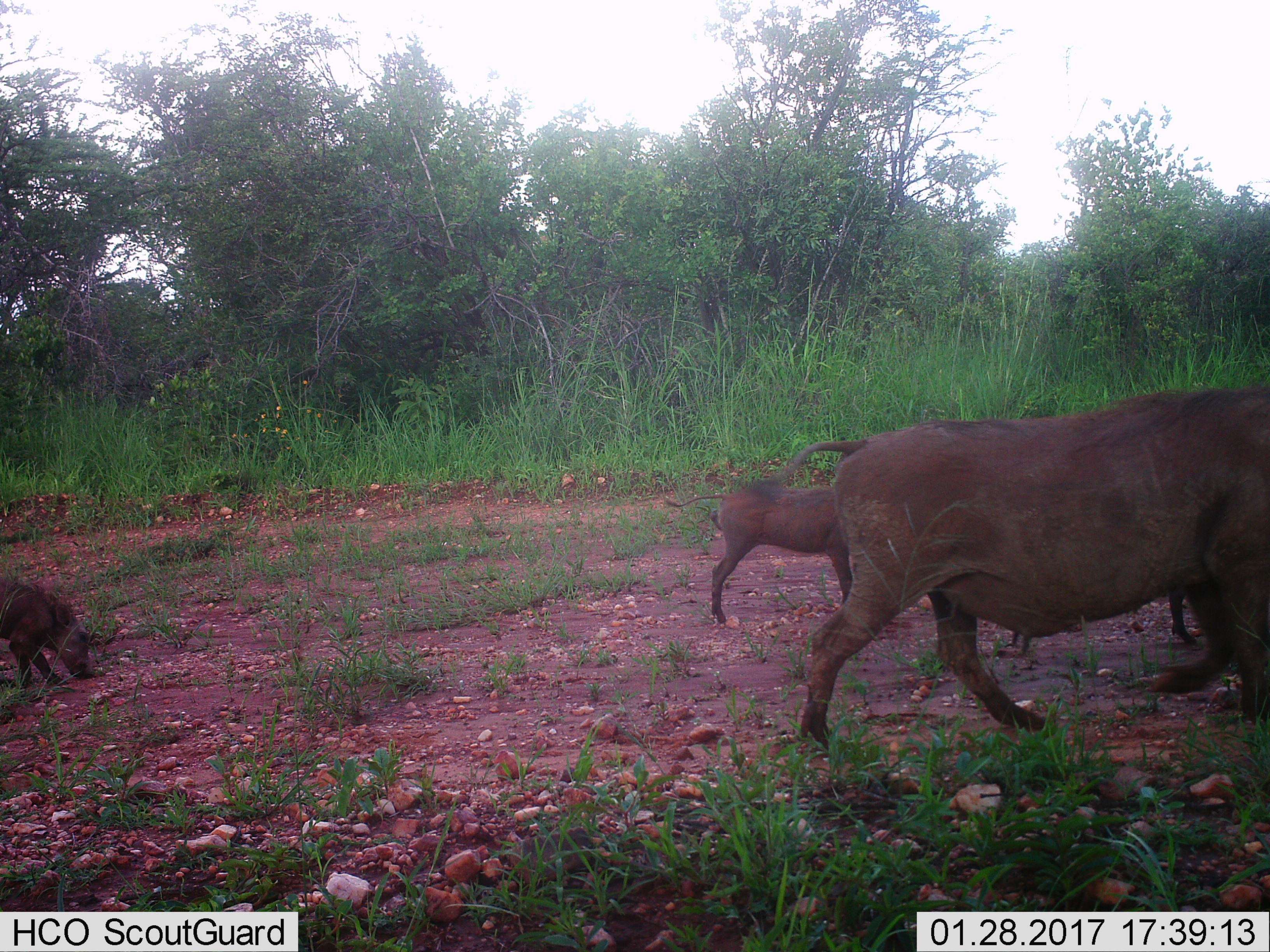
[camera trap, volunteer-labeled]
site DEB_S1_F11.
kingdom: Animalia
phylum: Chordata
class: Mammalia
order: Artiodactyla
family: Suidae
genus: Phacochoerus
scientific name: Phacochoerus africanus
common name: warthog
Warthog (Phacochoerus africanus), count 4. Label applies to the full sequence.